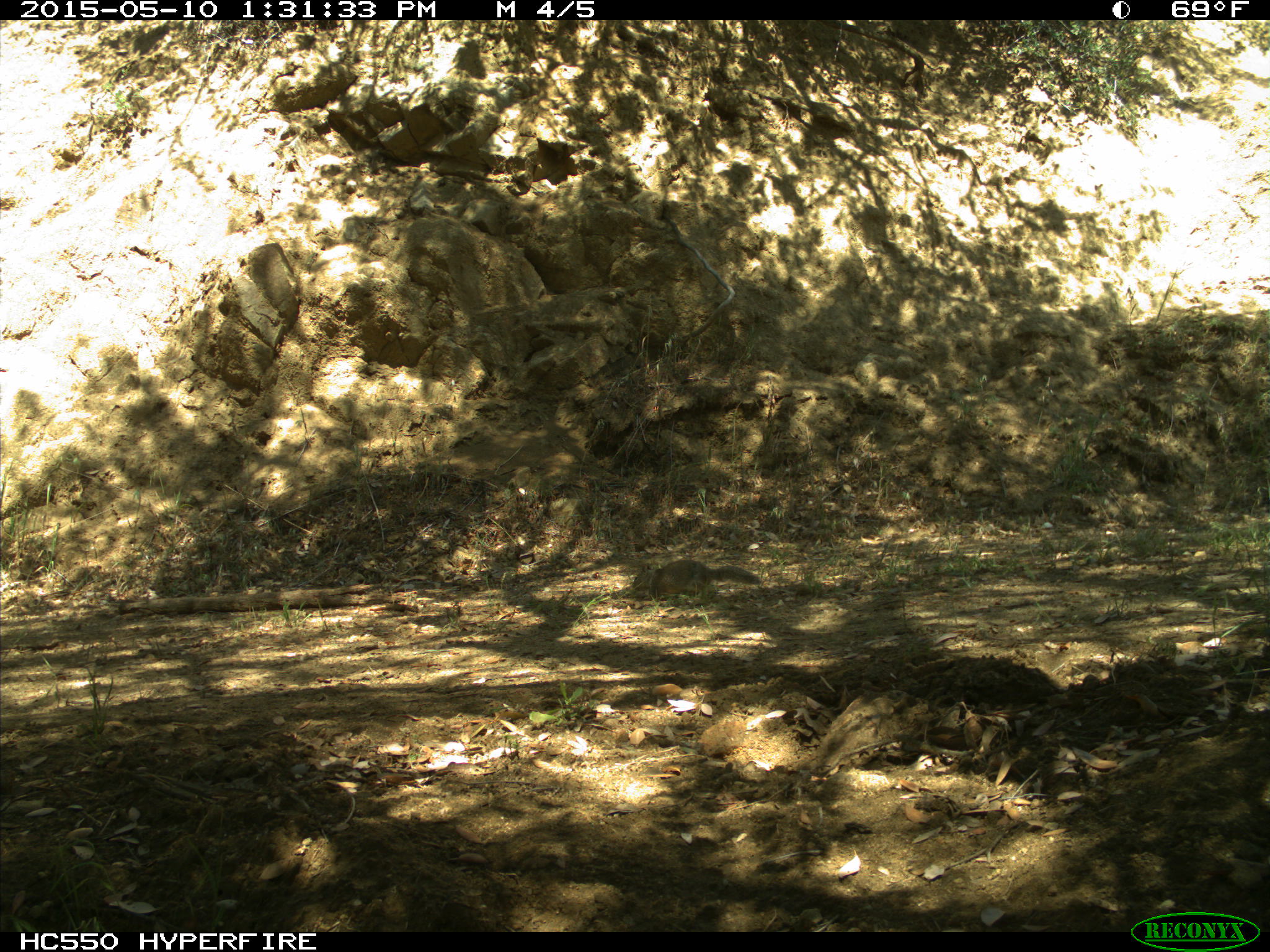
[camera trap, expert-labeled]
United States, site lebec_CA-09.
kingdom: Animalia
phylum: Chordata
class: Mammalia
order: Rodentia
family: Sciuridae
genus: Otospermophilus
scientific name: Otospermophilus beecheyi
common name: california ground squirrel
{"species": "Otospermophilus beecheyi (california ground squirrel)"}